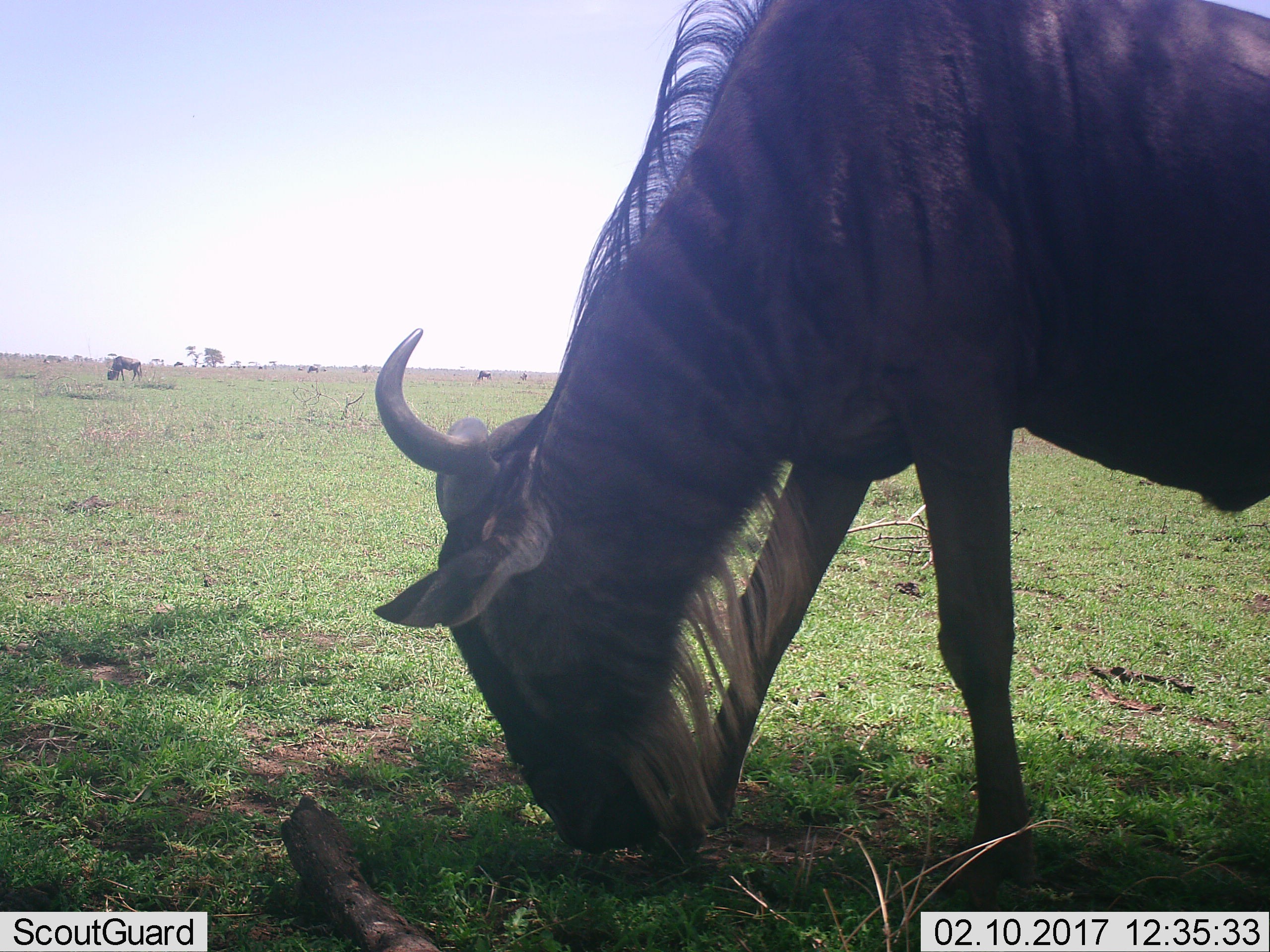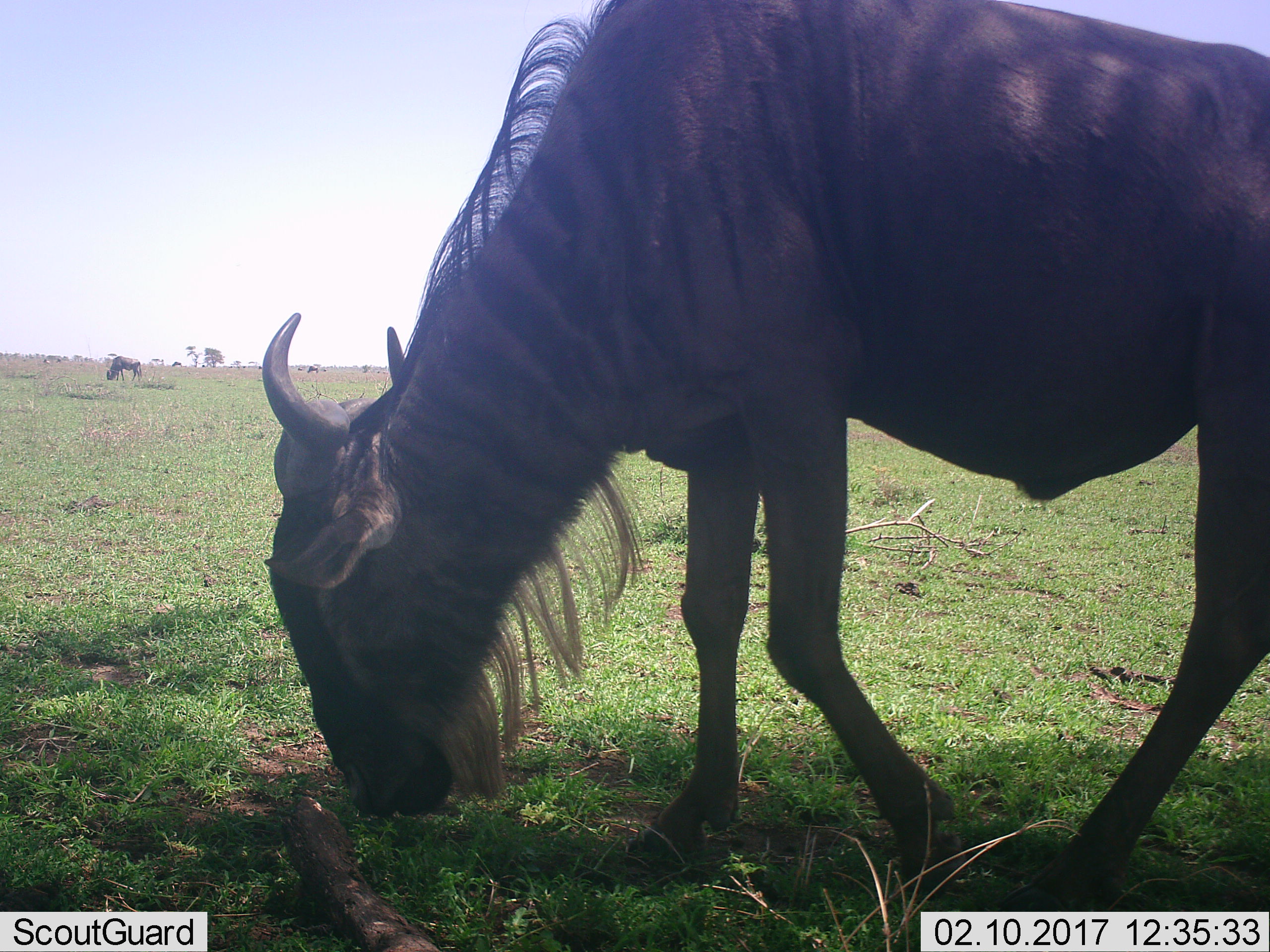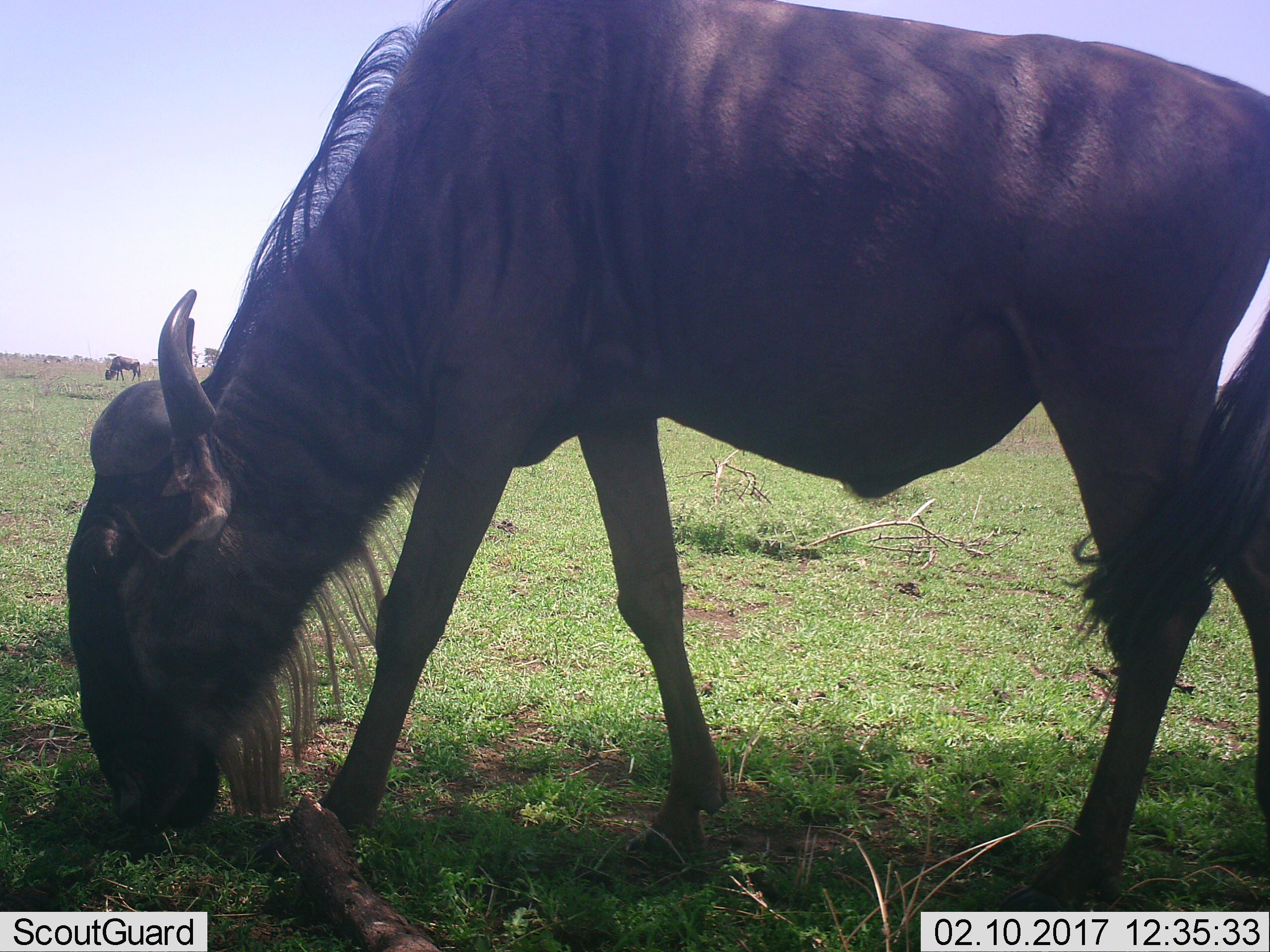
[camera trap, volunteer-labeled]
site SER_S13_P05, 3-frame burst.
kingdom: Animalia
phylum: Chordata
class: Mammalia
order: Artiodactyla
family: Bovidae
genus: Connochaetes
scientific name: Connochaetes taurinus taurinus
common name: blue wildebeest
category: wildebeestblue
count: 4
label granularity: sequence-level